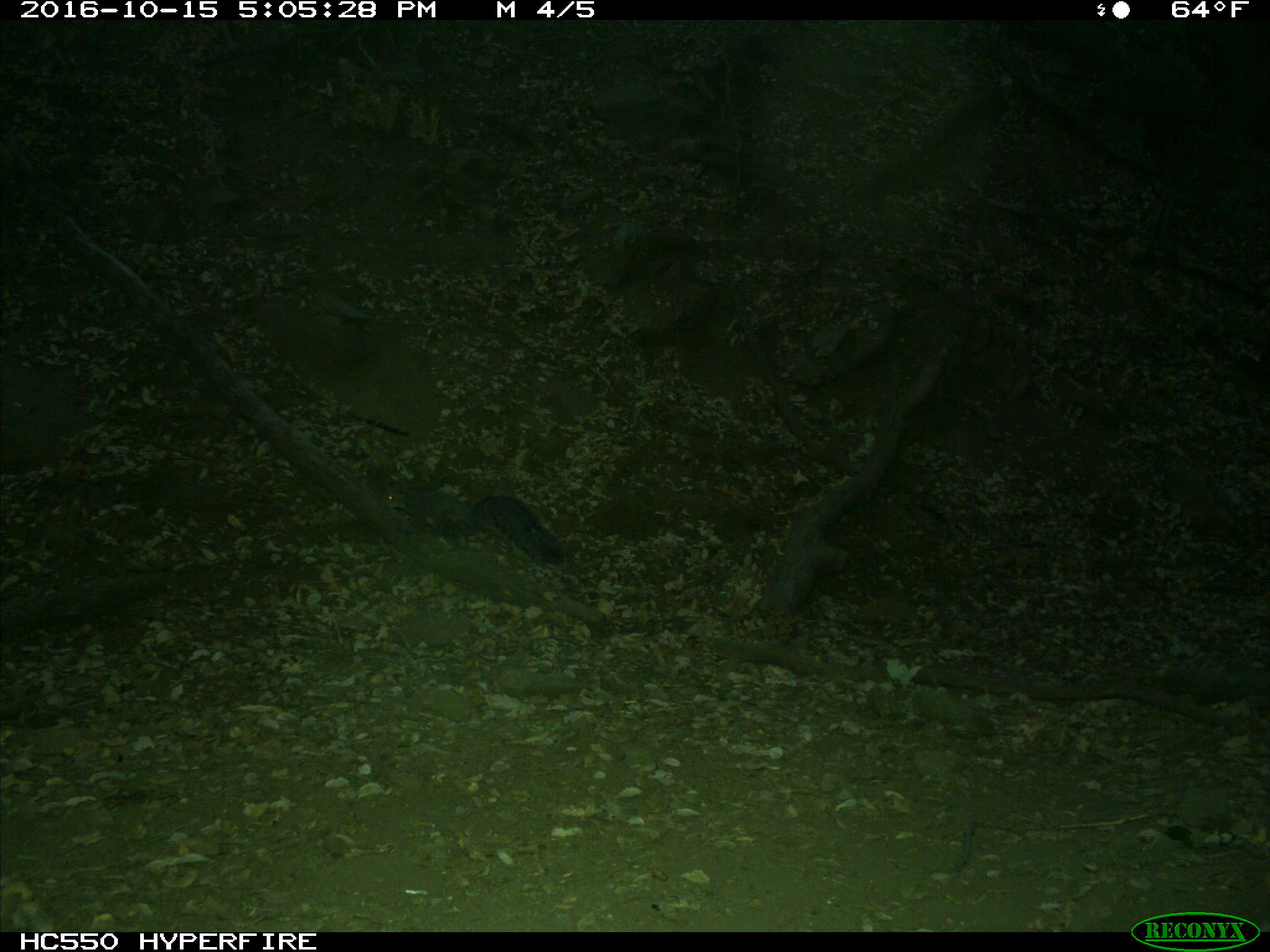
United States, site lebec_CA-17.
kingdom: Animalia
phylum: Chordata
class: Mammalia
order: Rodentia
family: Sciuridae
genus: Sciurus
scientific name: Sciurus carolinensis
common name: eastern gray squirrel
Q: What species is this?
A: Sciurus carolinensis (eastern gray squirrel).